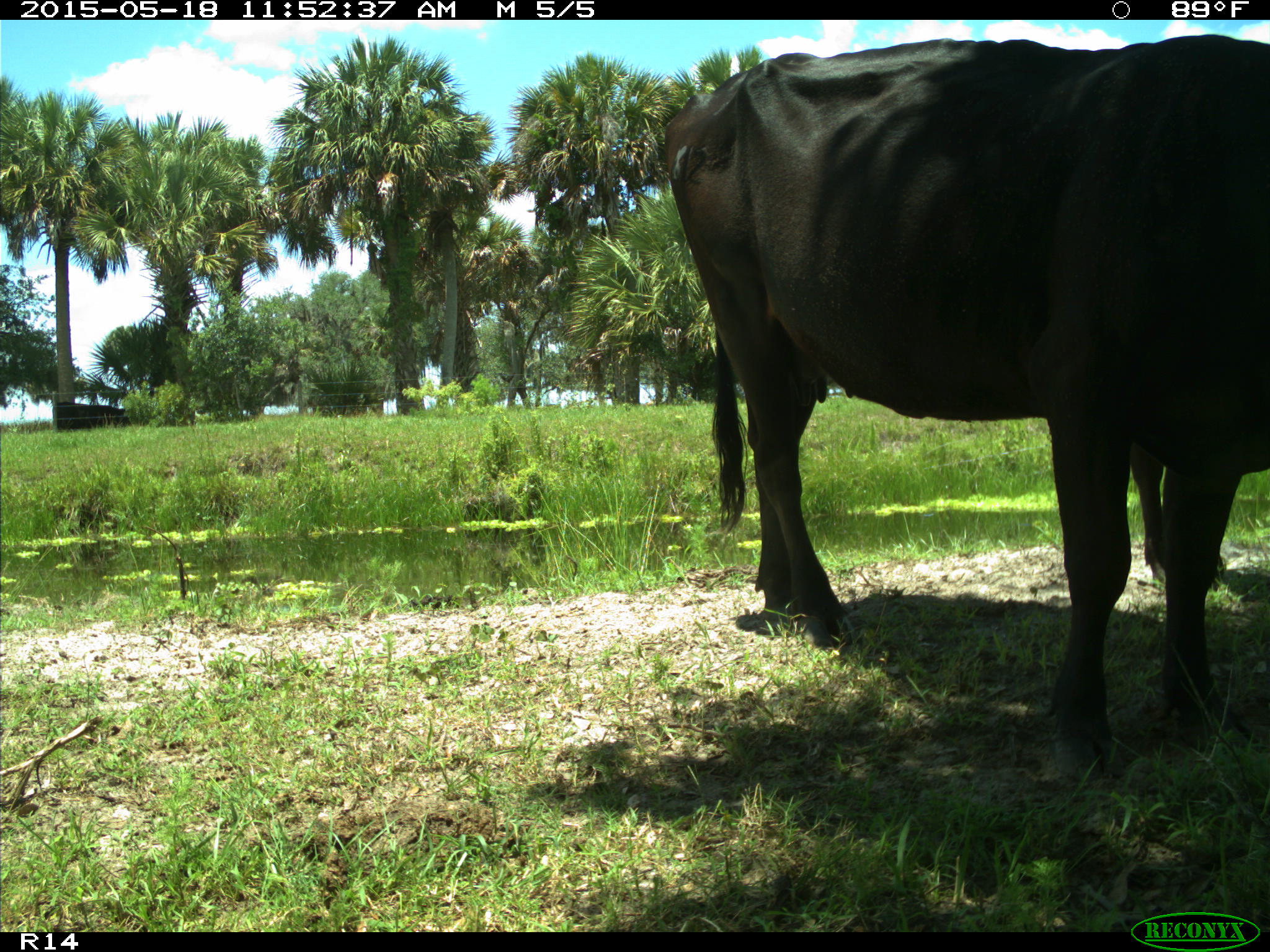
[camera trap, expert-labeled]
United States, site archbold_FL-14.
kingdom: Animalia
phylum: Chordata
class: Mammalia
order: Artiodactyla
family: Bovidae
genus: Bos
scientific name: Bos taurus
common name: domestic cow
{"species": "Bos taurus (domestic cow)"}